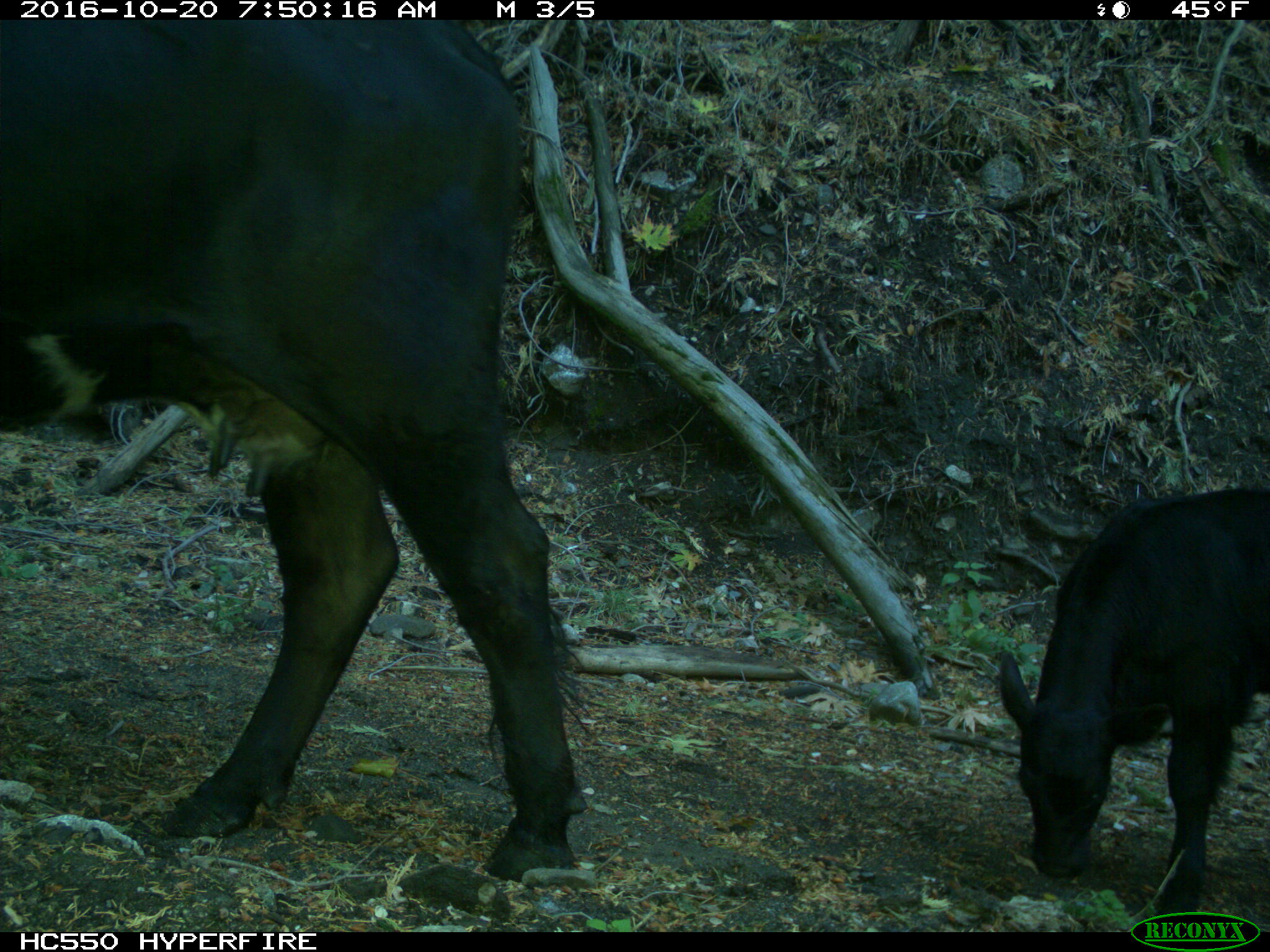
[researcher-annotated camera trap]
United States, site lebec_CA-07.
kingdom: Animalia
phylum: Chordata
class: Mammalia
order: Artiodactyla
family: Bovidae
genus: Bos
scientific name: Bos taurus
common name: domestic cow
Bos taurus (domestic cow).